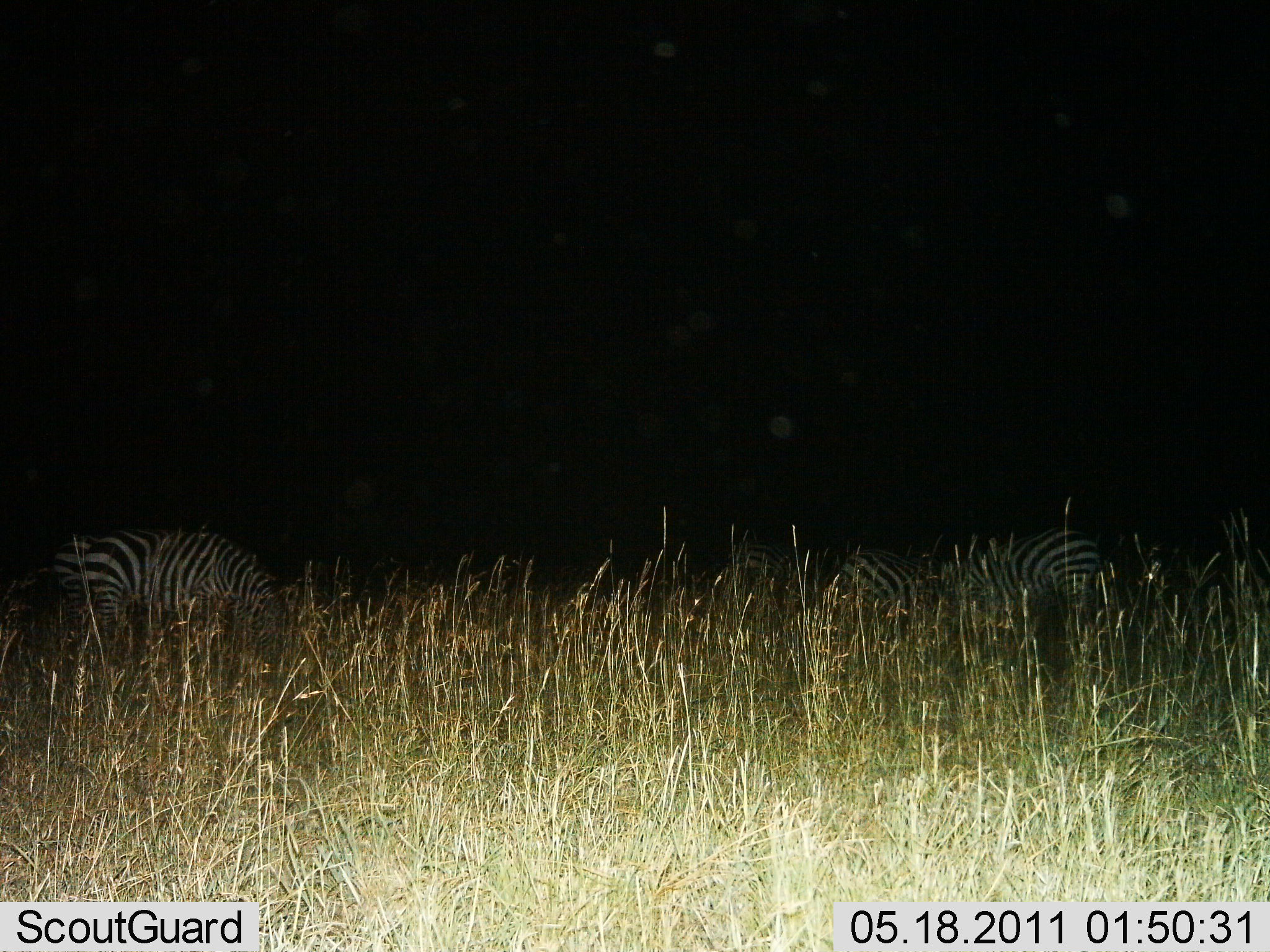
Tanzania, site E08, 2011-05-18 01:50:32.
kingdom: Animalia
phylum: Chordata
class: Mammalia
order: Perissodactyla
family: Equidae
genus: Equus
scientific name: Equus quagga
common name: plains zebra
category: zebra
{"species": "zebra (plains zebra) (Equus quagga)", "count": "4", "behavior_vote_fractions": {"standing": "25%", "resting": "0%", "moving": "0%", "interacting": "0%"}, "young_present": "0%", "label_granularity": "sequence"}